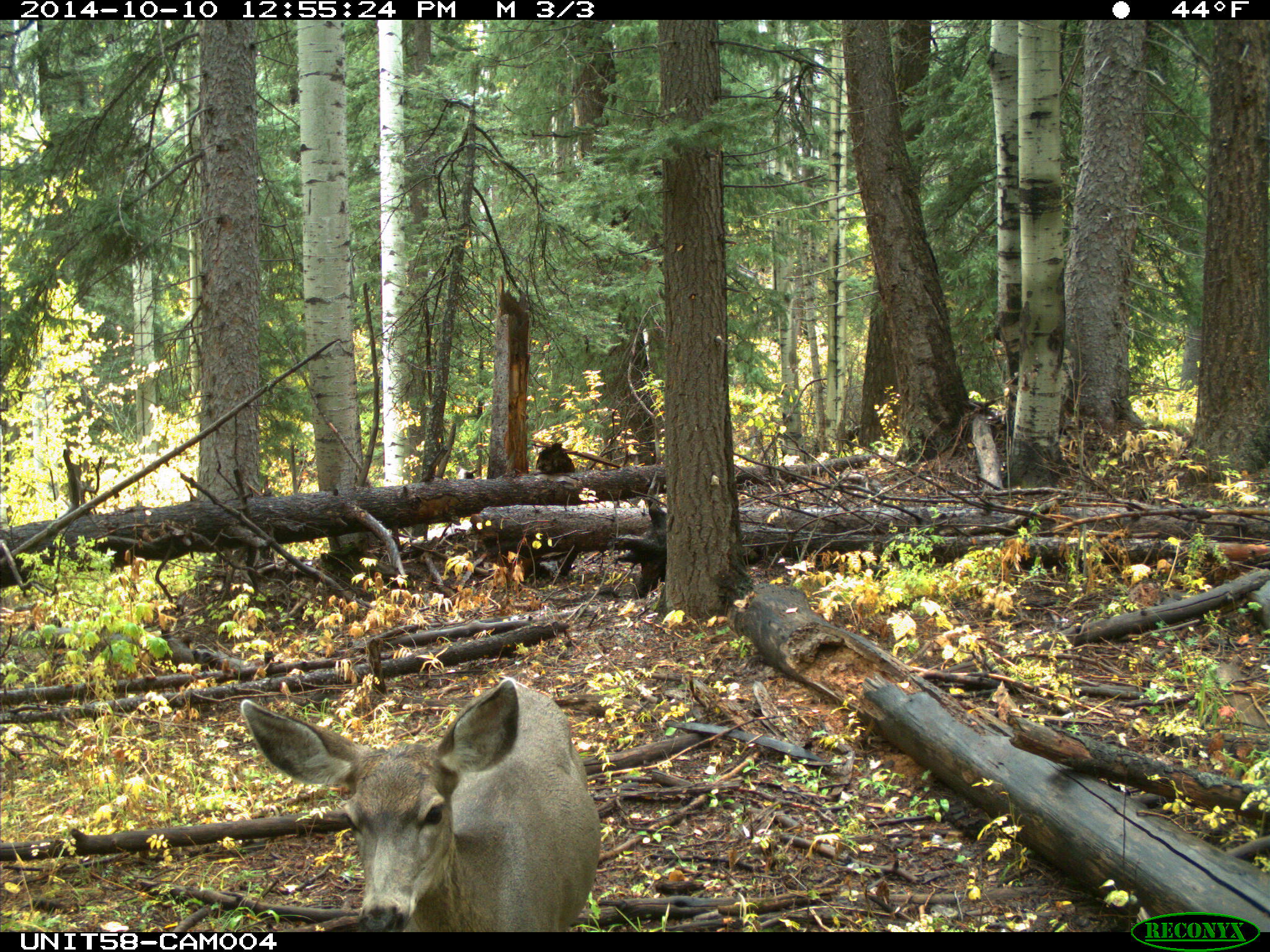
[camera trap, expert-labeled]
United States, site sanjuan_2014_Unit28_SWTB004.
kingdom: Animalia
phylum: Chordata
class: Mammalia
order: Artiodactyla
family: Cervidae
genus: Odocoileus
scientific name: Odocoileus hemionus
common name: mule deer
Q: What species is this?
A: Odocoileus hemionus (mule deer).